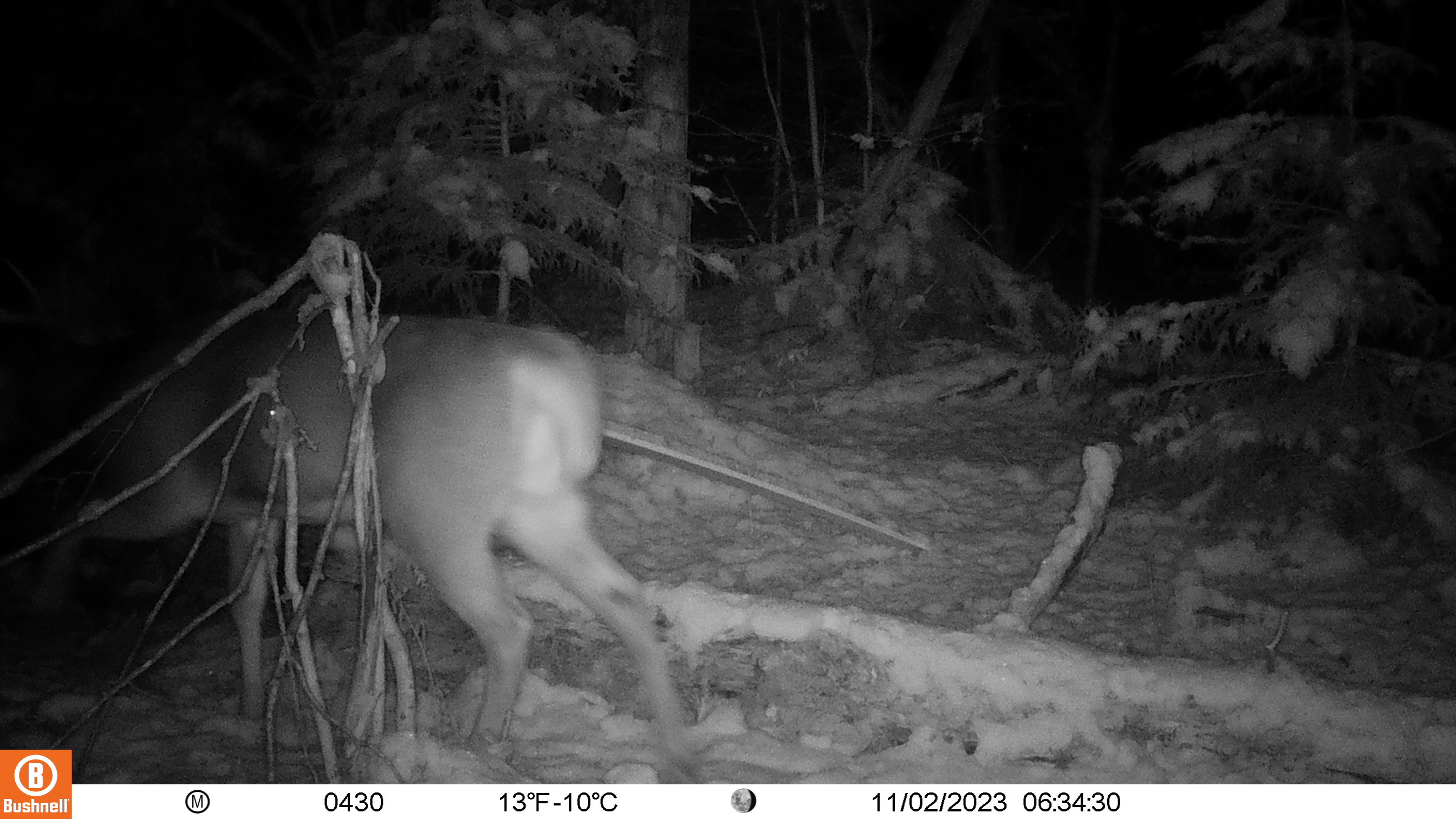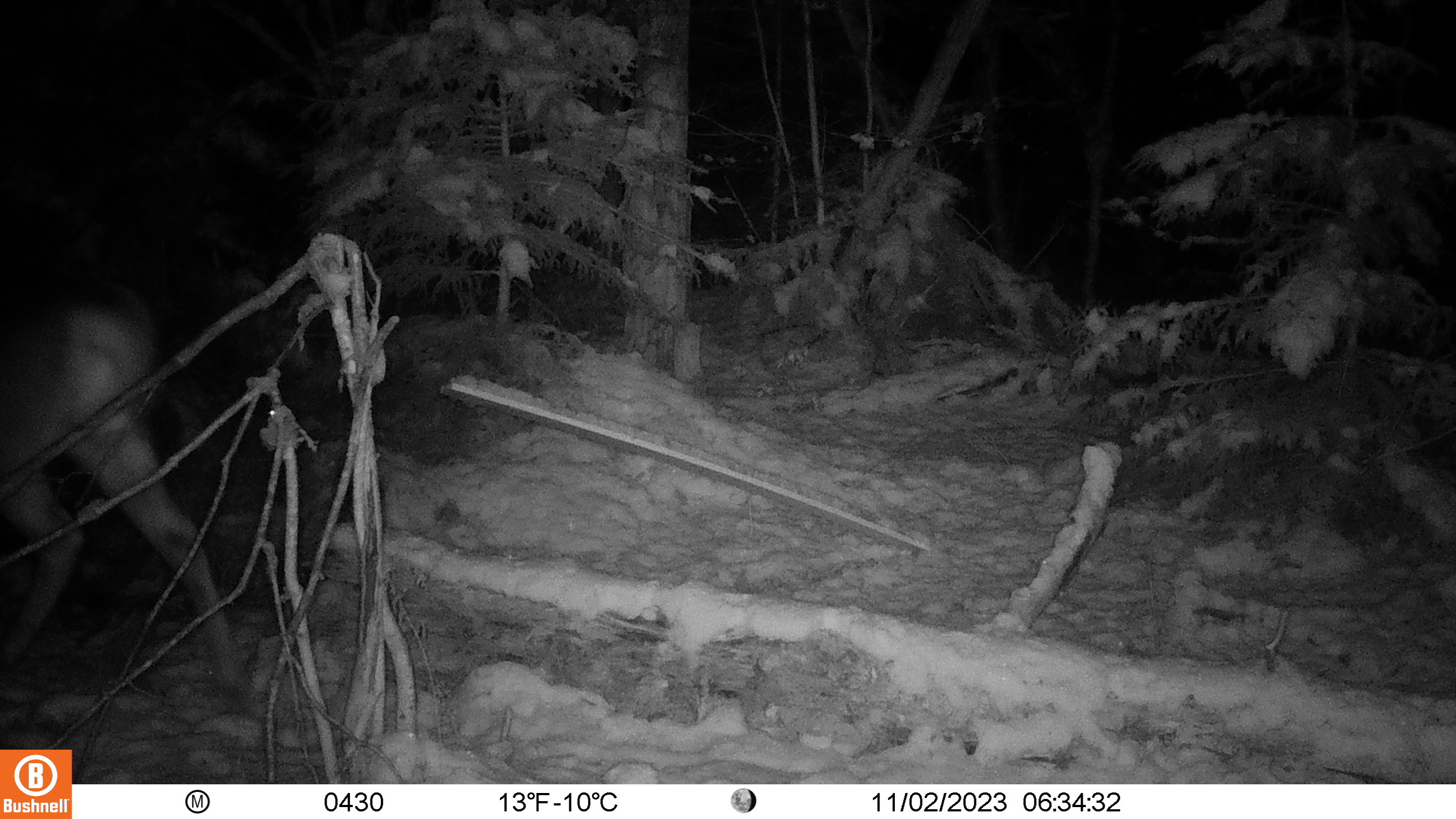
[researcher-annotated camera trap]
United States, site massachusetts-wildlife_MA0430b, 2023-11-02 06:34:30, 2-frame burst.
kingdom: Animalia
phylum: Chordata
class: Mammalia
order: Artiodactyla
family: Cervidae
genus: Odocoileus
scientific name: Odocoileus virginianus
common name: white-tailed deer